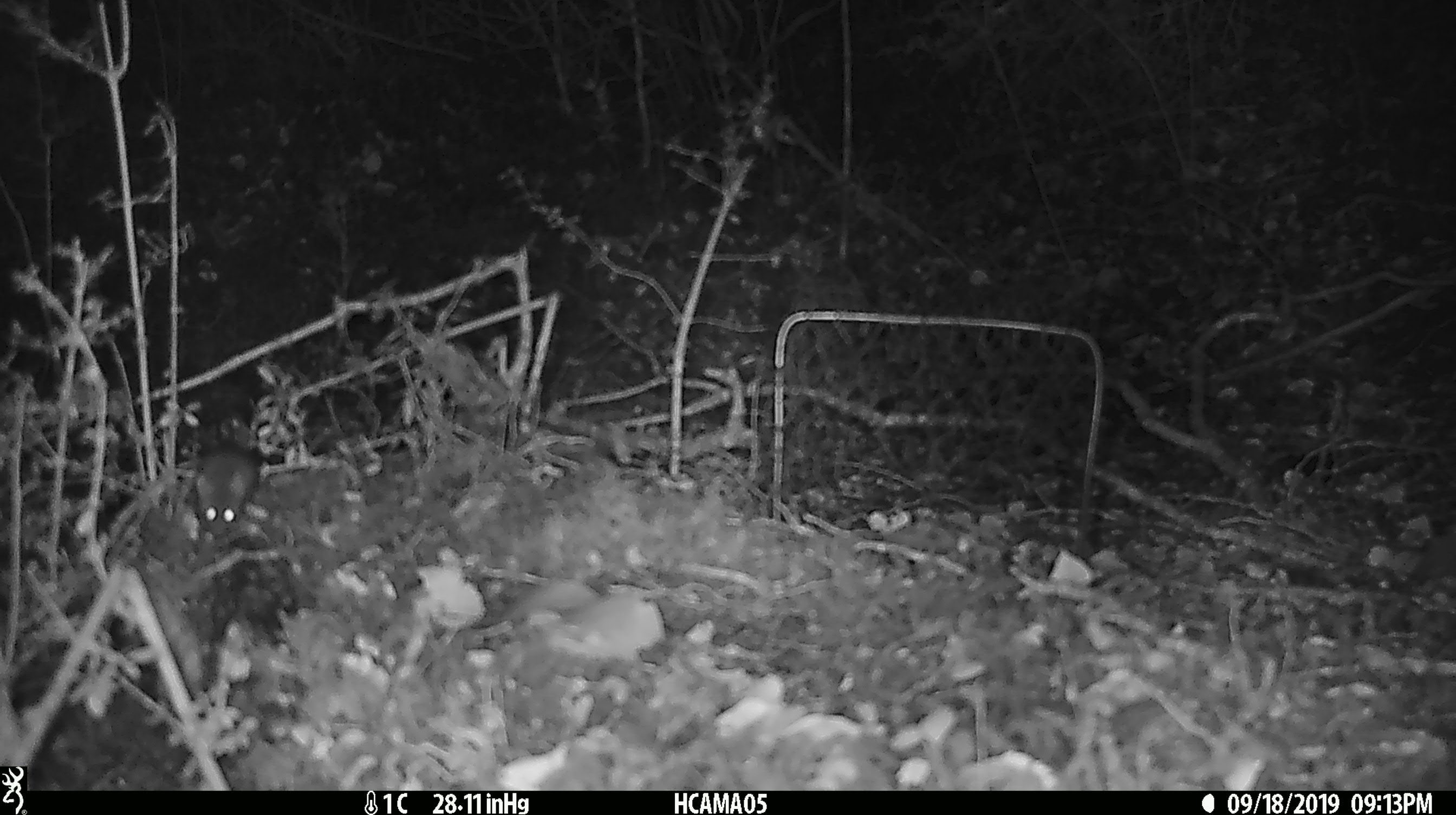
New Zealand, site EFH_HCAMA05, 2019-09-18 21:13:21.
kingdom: Animalia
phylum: Chordata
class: Mammalia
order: Rodentia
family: Muridae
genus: Mus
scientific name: Mus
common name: mouse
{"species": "mouse (Mus)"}